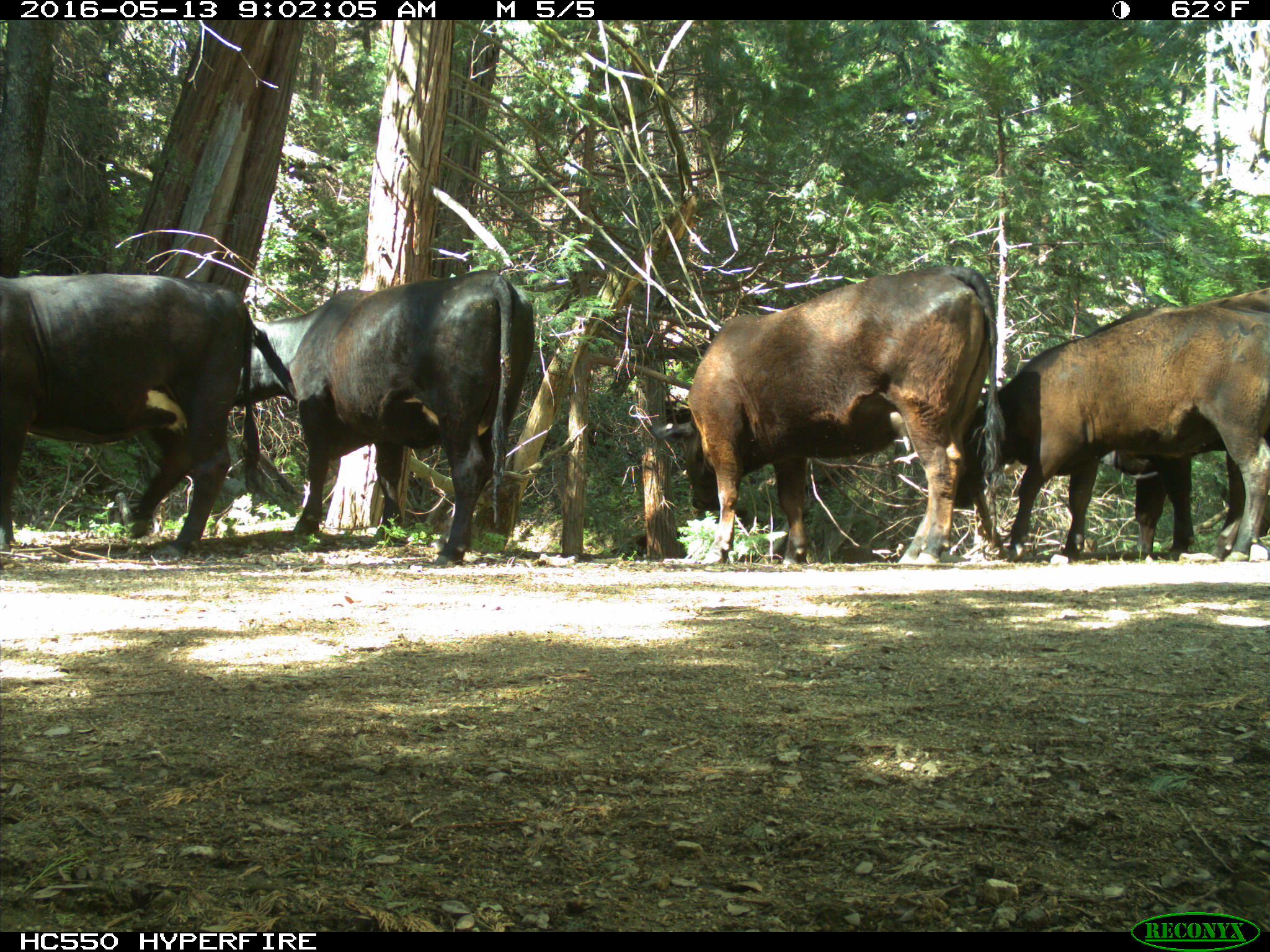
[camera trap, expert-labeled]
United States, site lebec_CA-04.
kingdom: Animalia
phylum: Chordata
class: Mammalia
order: Artiodactyla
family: Bovidae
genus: Bos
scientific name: Bos taurus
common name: domestic cow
Bos taurus (domestic cow).